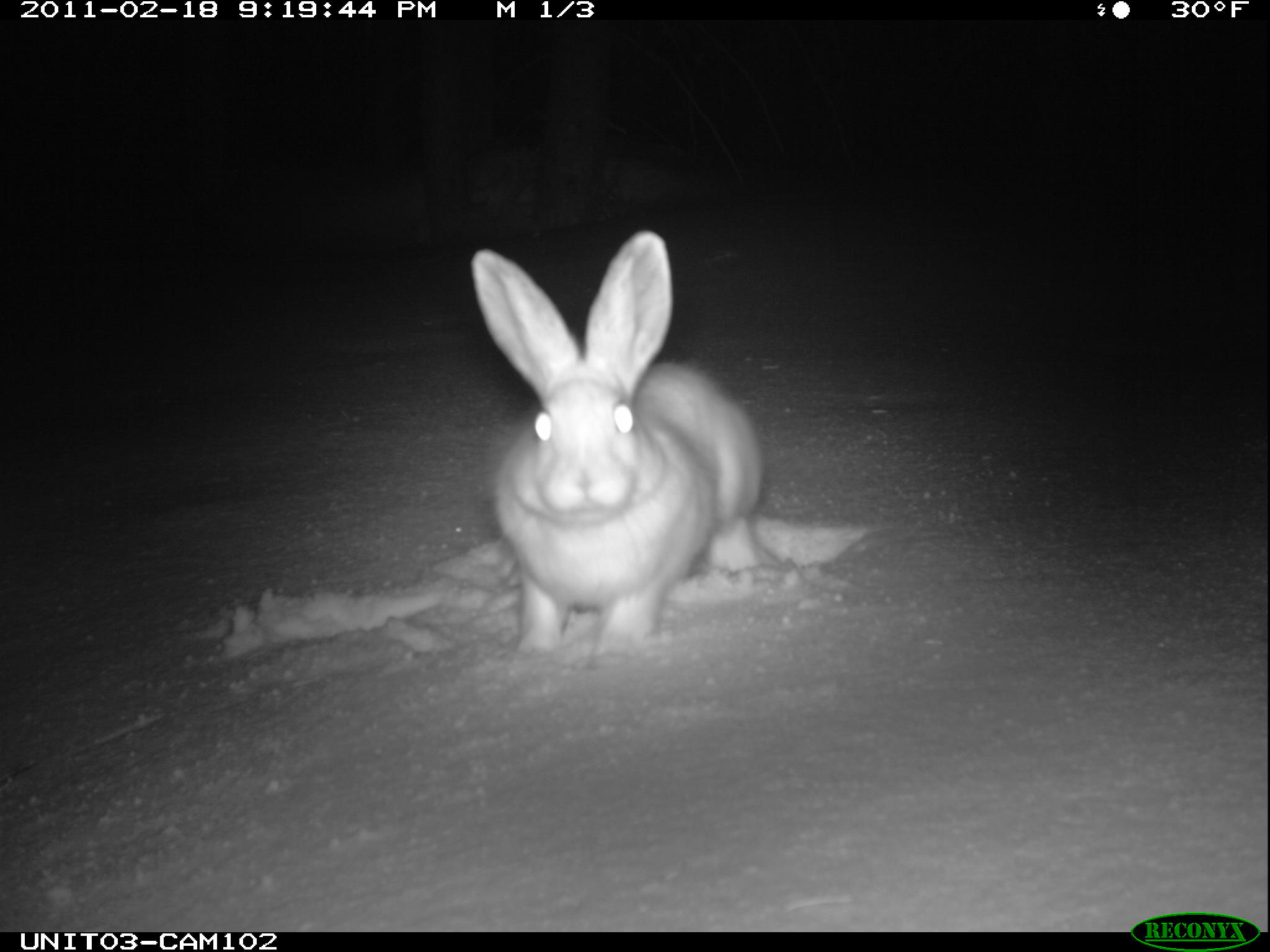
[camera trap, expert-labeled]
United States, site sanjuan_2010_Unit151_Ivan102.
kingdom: Animalia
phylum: Chordata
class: Mammalia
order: Lagomorpha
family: Leporidae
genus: Lepus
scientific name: Lepus americanus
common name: snowshoe hare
Lepus americanus (snowshoe hare).